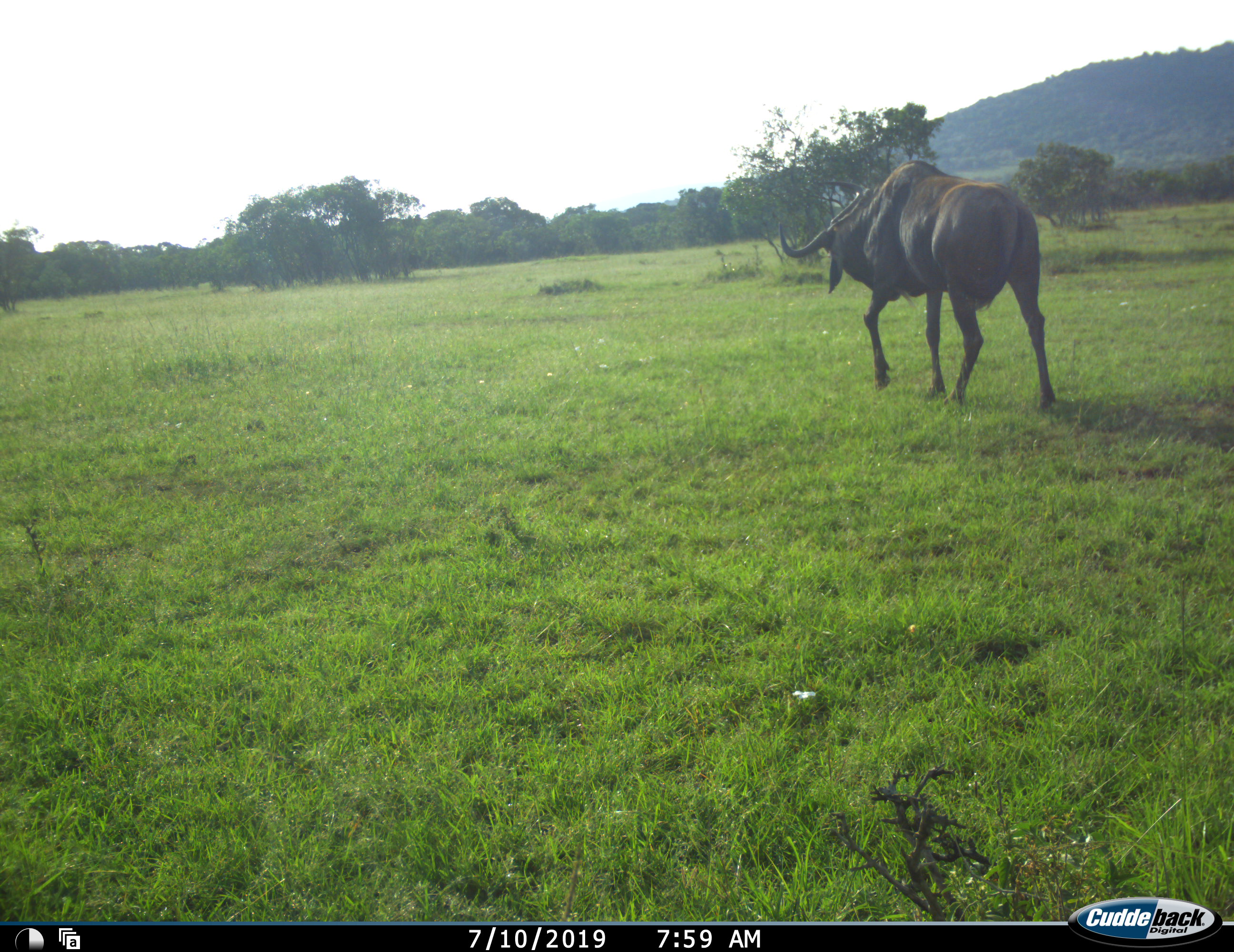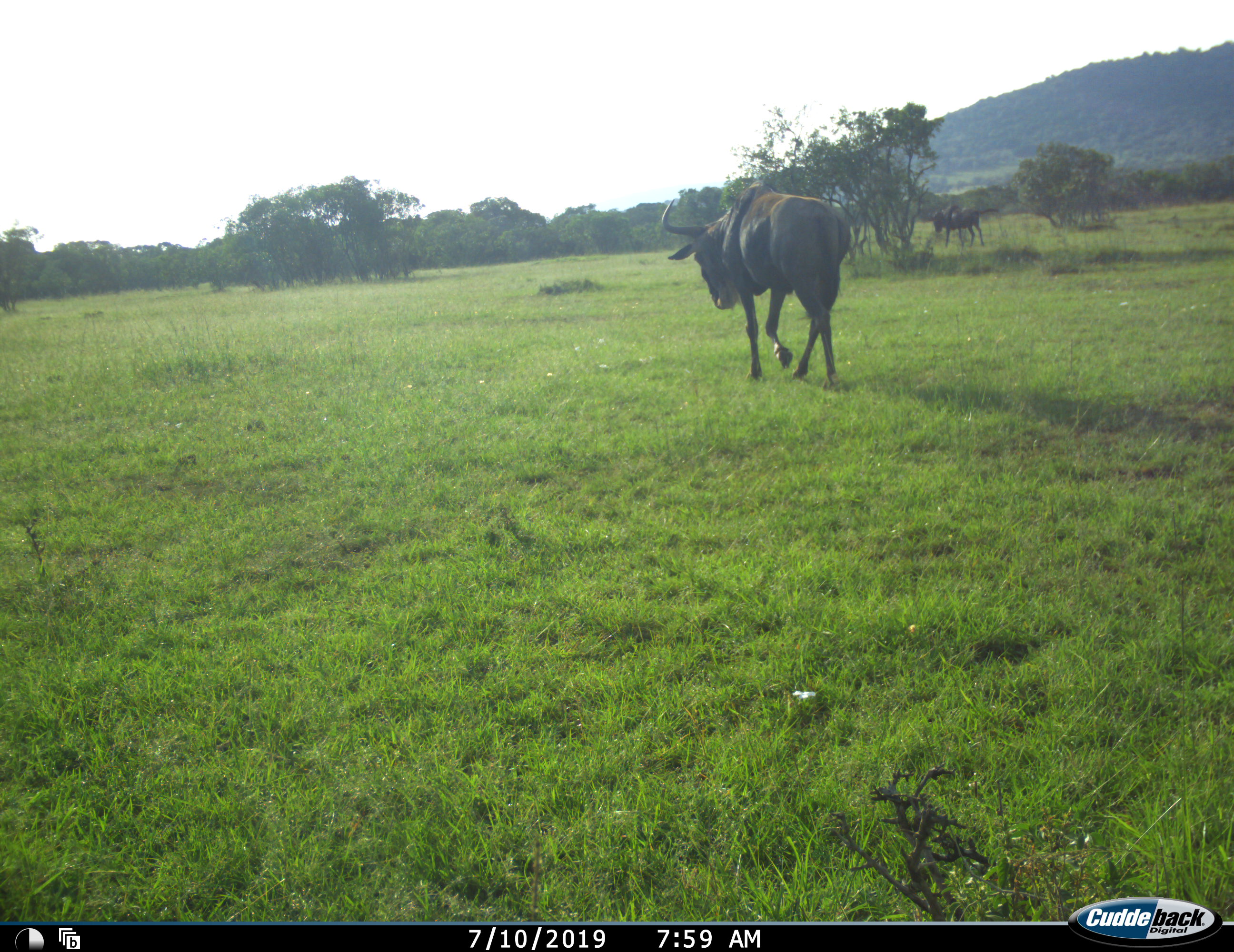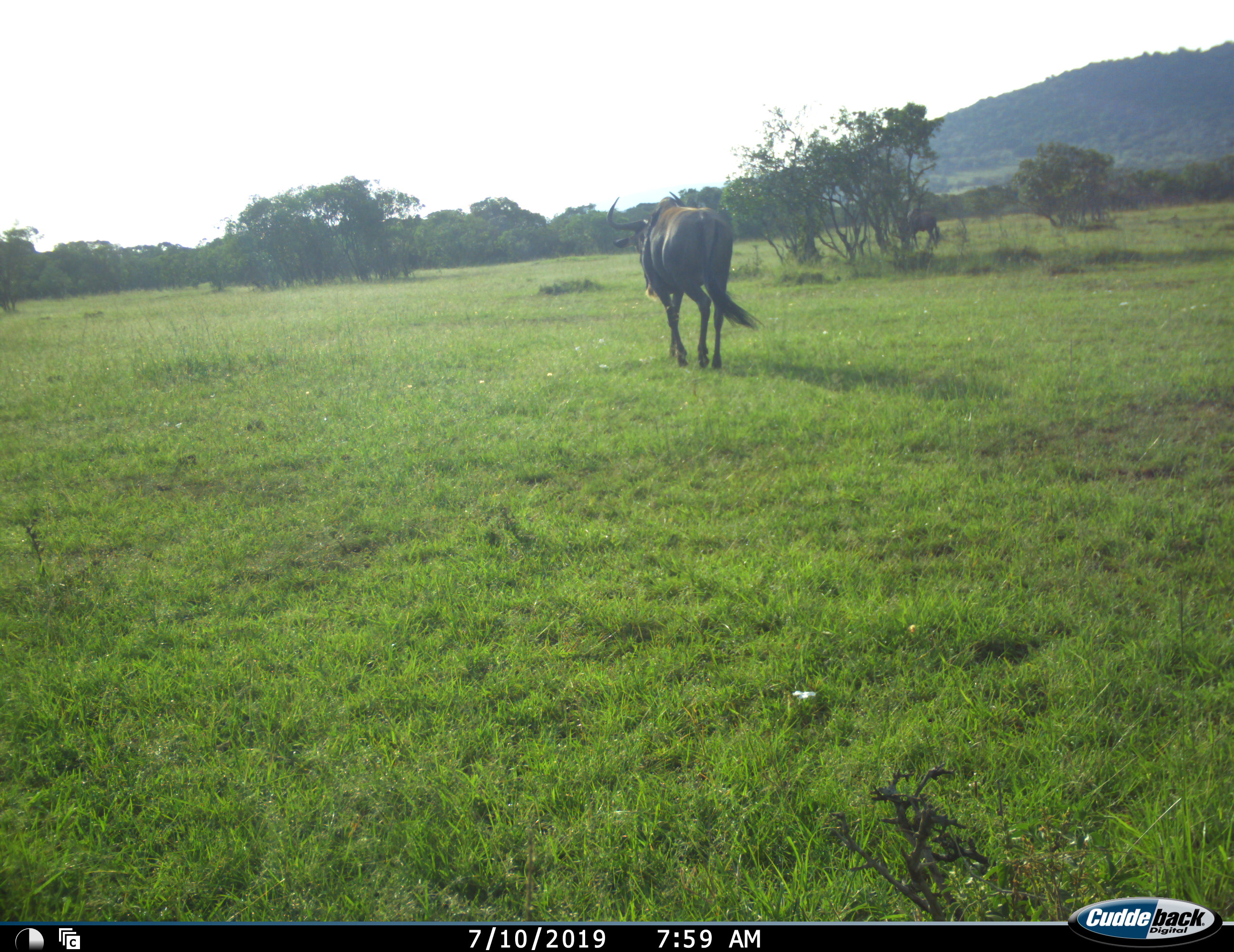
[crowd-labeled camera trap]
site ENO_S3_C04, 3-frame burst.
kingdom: Animalia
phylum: Chordata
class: Mammalia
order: Artiodactyla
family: Bovidae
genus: Connochaetes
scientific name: Connochaetes taurinus taurinus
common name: blue wildebeest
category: wildebeestblue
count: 2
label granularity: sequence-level